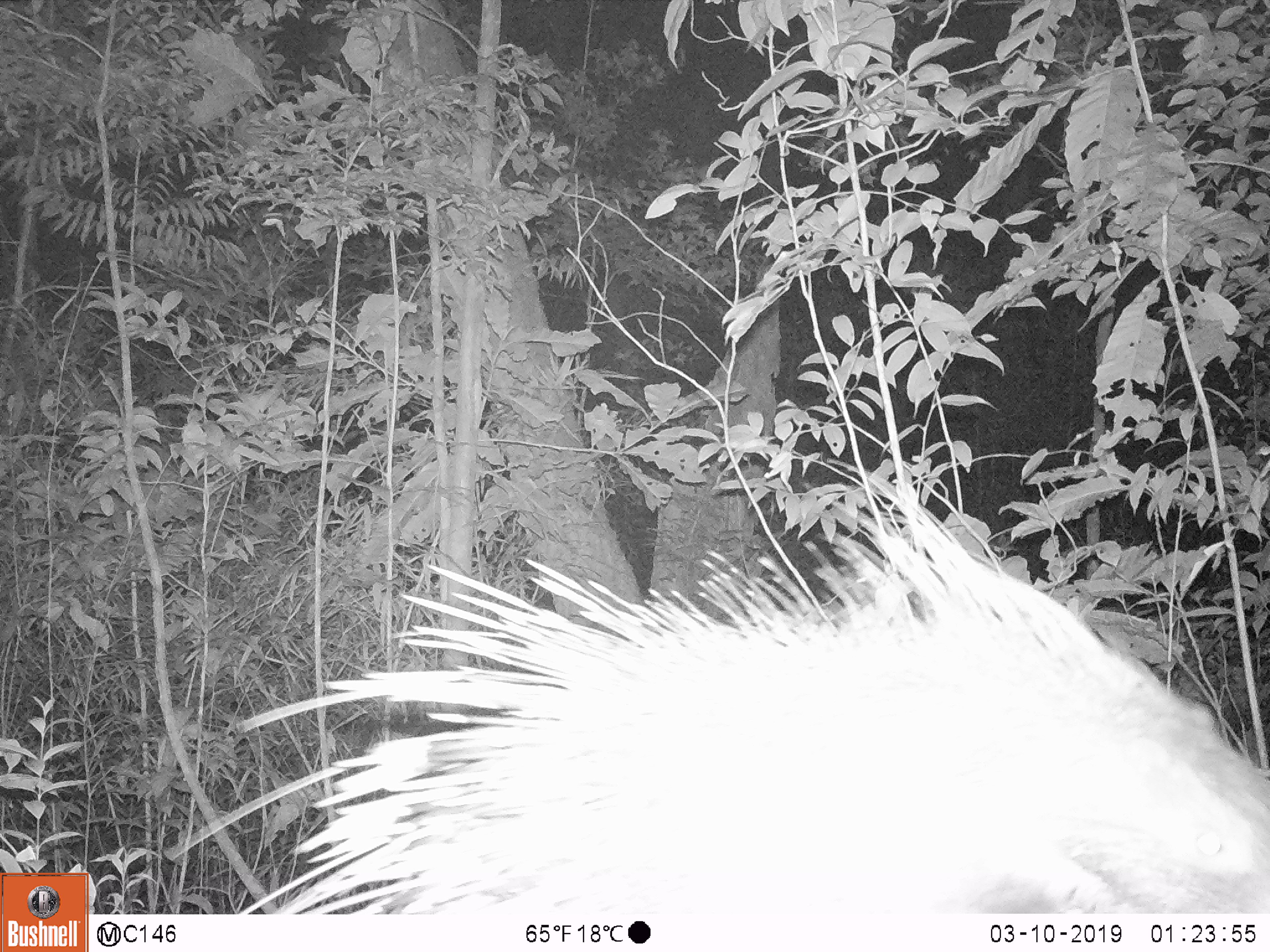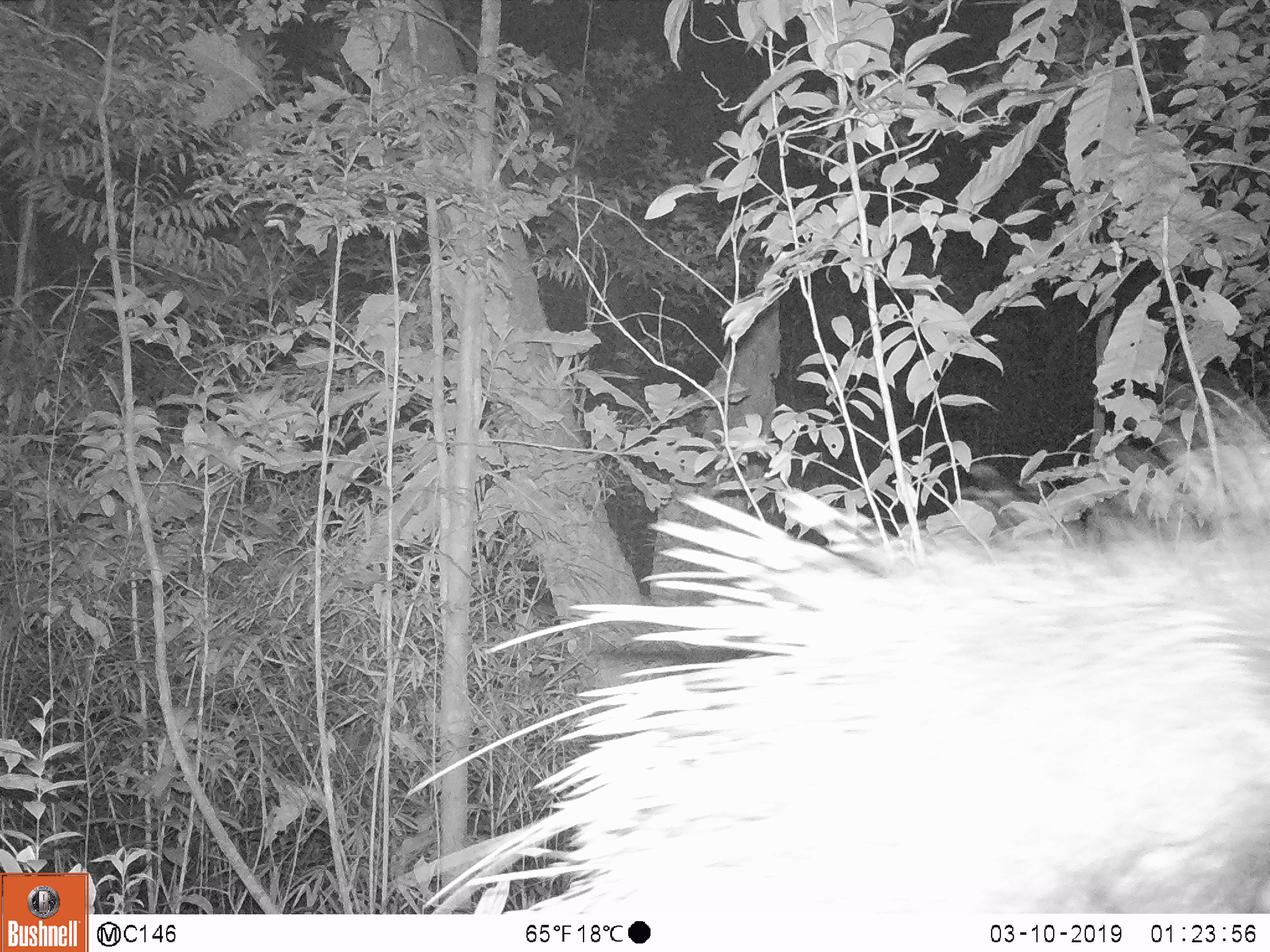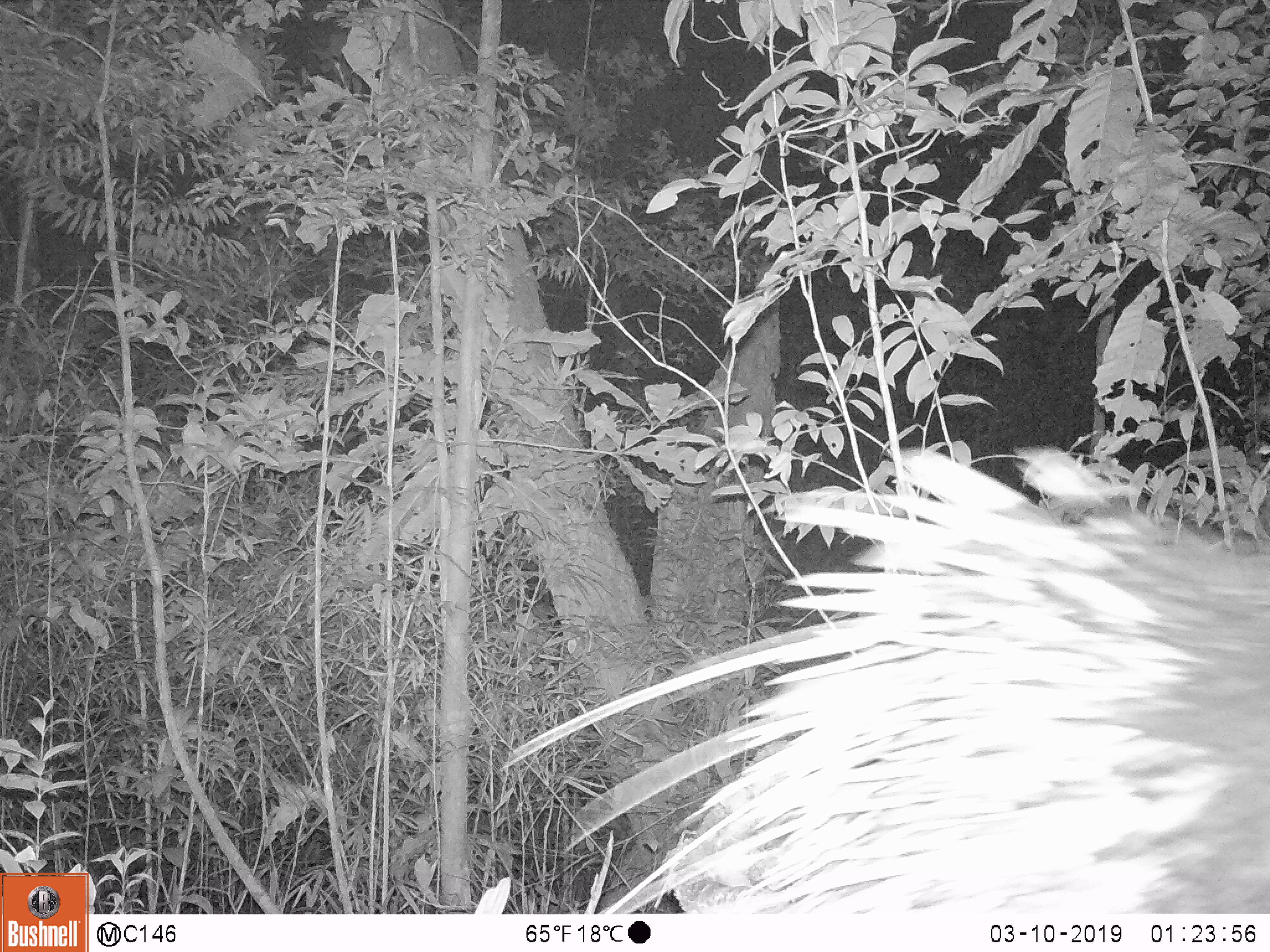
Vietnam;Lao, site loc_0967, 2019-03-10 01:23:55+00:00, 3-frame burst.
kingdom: Animalia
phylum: Chordata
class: Mammalia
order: Rodentia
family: Hystricidae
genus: Hystrix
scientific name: Hystrix brachyura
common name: malayan porcupine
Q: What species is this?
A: Malayan porcupine (Hystrix brachyura).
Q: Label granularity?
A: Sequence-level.